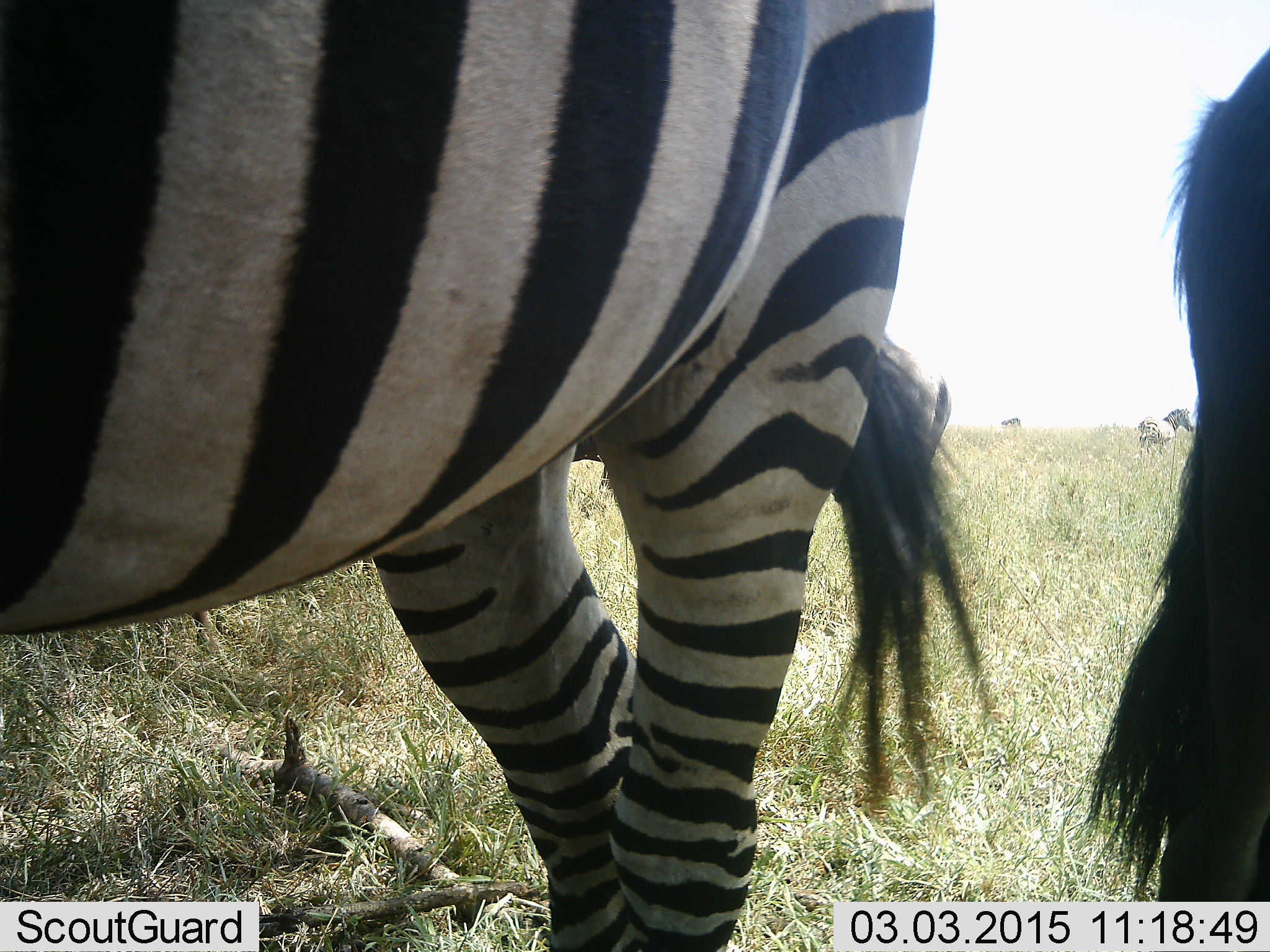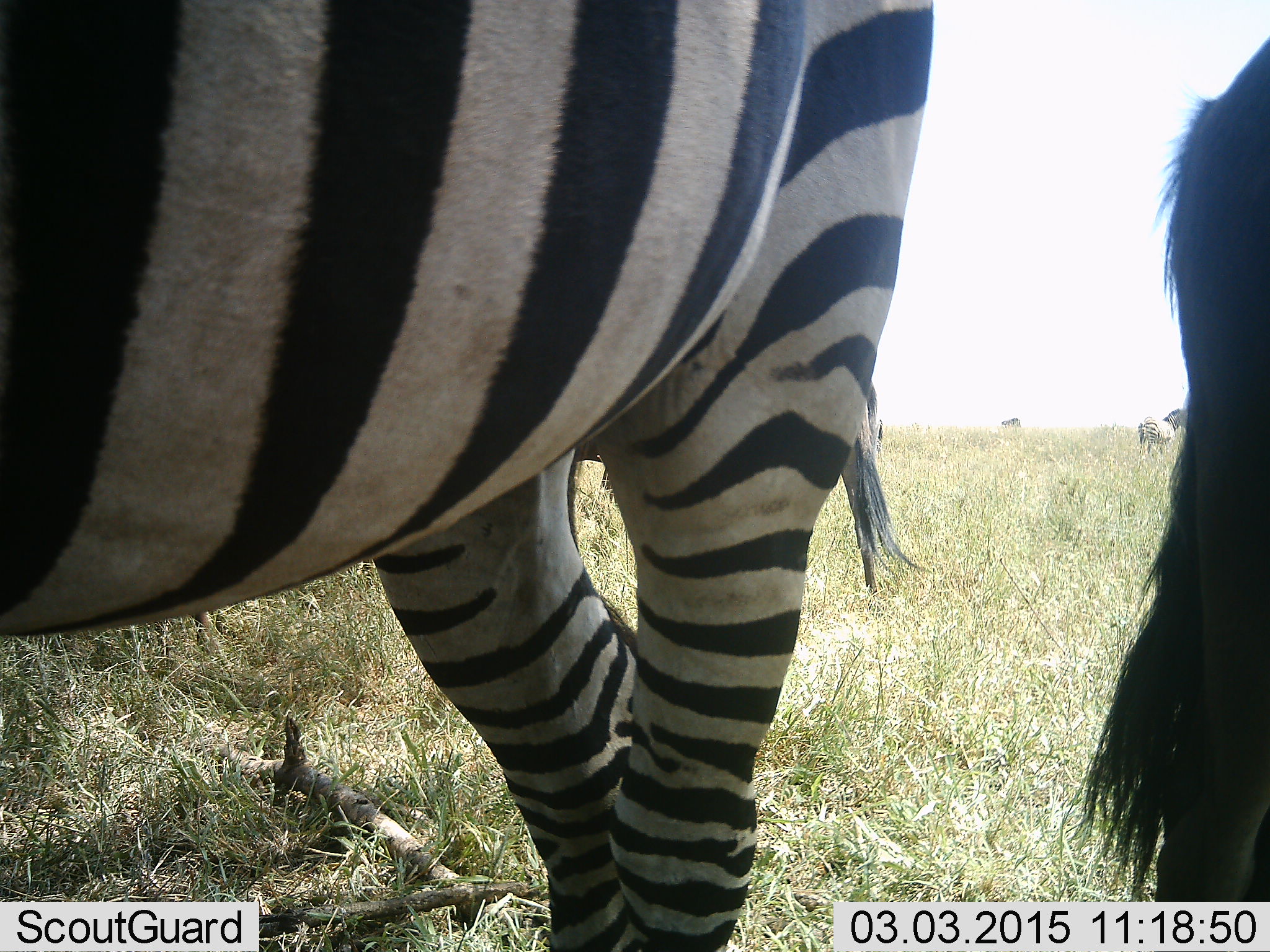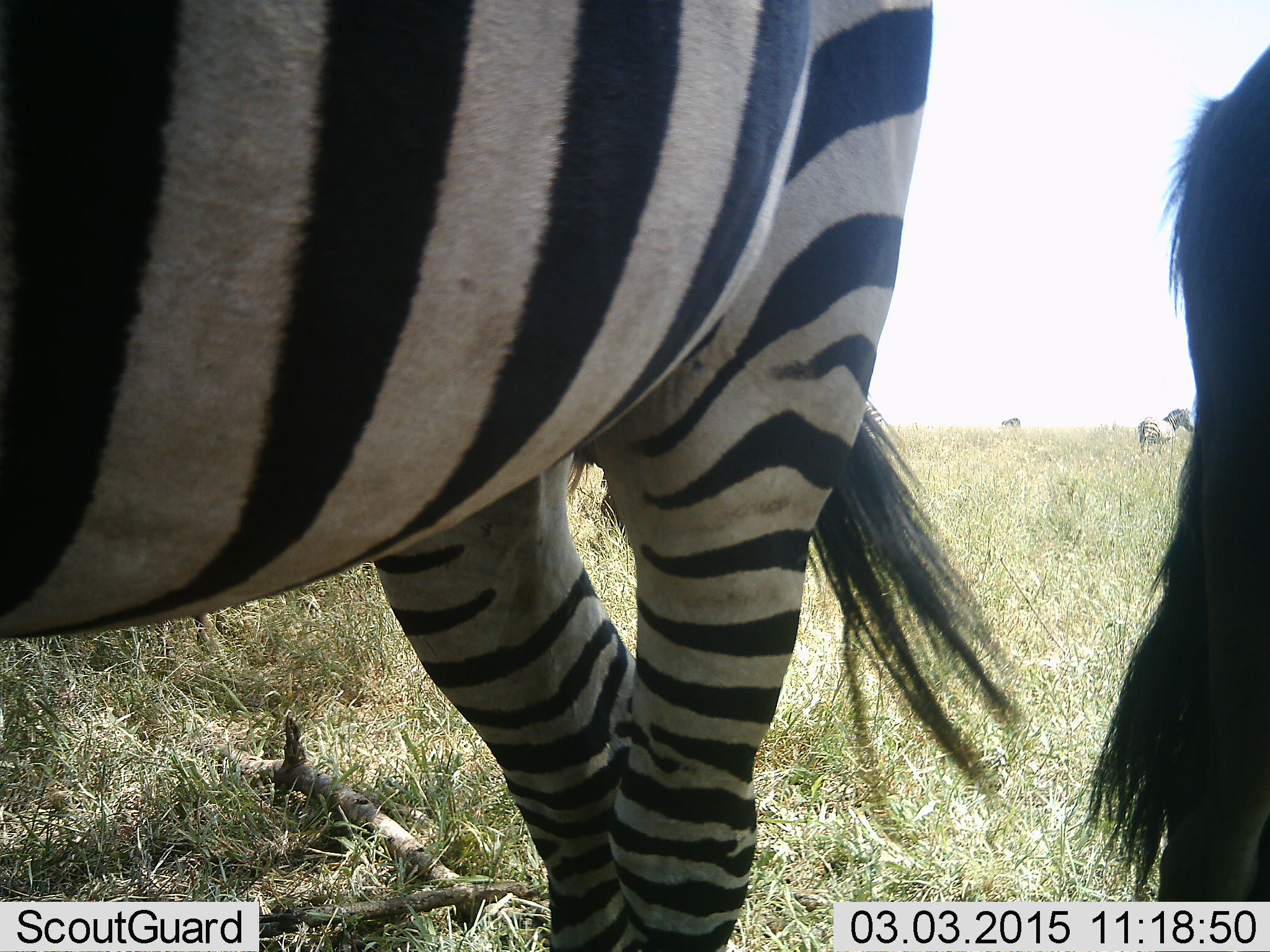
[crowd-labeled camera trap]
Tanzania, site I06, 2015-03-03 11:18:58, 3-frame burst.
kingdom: Animalia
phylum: Chordata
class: Mammalia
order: Artiodactyla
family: Bovidae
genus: Connochaetes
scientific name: Connochaetes taurinus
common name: blue wildebeest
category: wildebeest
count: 1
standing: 100%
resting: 0%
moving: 10%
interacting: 0%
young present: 0%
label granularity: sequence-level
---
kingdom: Animalia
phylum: Chordata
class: Mammalia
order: Perissodactyla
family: Equidae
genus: Equus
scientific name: Equus quagga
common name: plains zebra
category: zebra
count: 2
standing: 100%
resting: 0%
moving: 0%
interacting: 0%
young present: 0%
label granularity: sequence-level